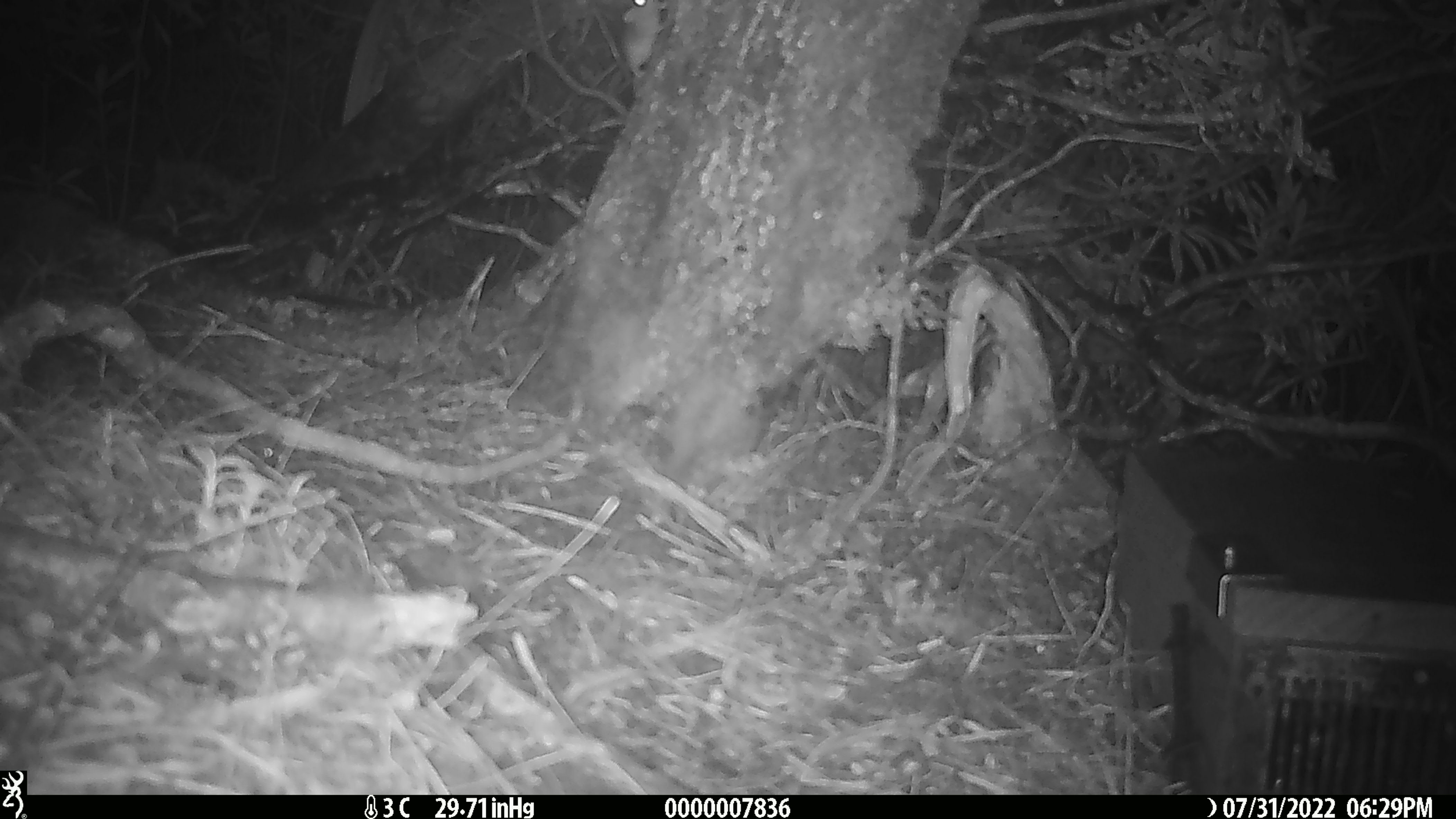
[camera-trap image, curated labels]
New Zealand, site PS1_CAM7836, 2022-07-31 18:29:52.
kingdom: Animalia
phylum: Chordata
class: Mammalia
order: Rodentia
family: Muridae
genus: Mus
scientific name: Mus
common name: mouse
Mouse (Mus).